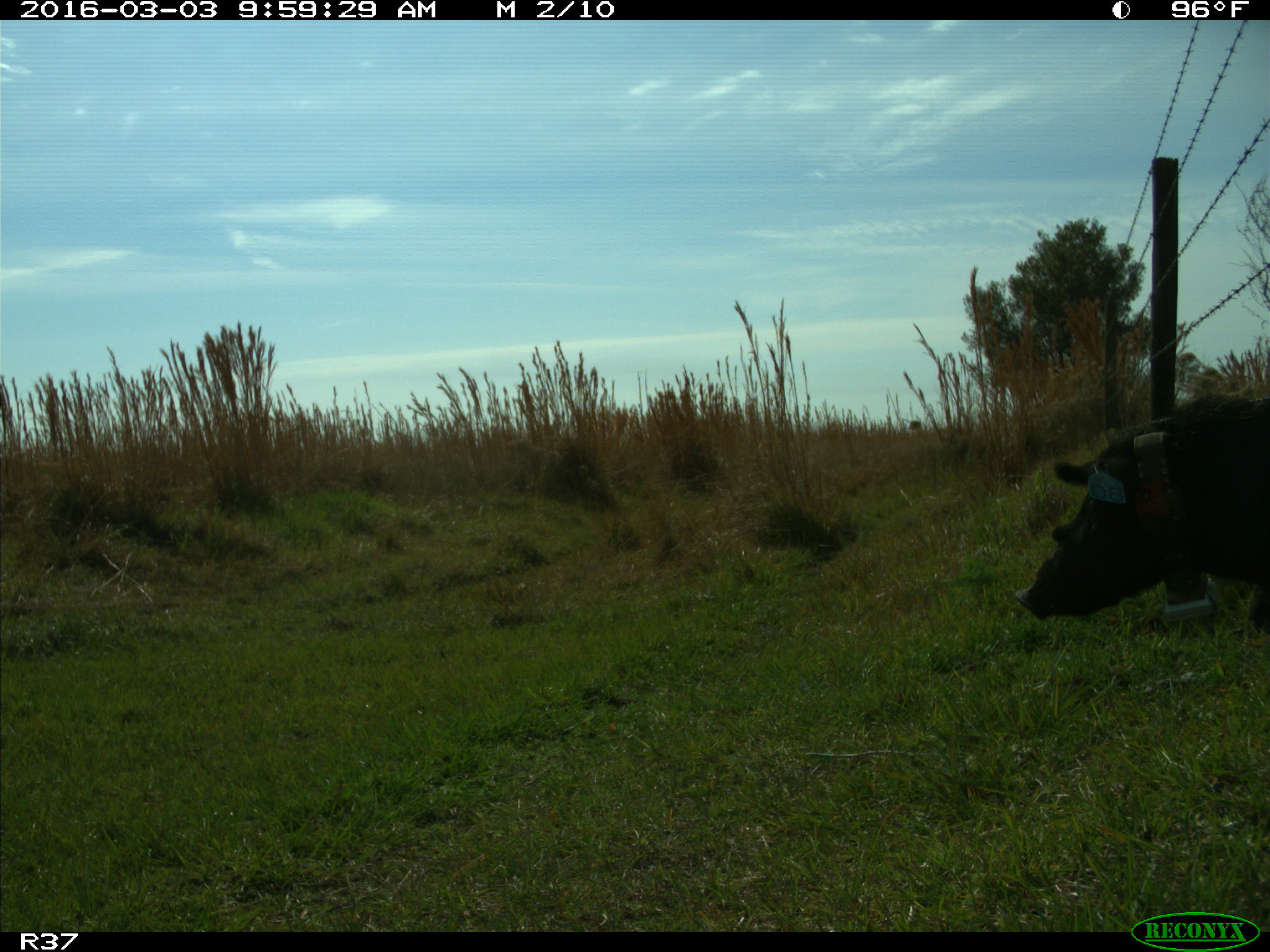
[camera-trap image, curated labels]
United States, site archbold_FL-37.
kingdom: Animalia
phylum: Chordata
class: Mammalia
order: Artiodactyla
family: Suidae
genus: Sus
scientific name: Sus scrofa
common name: wild boar